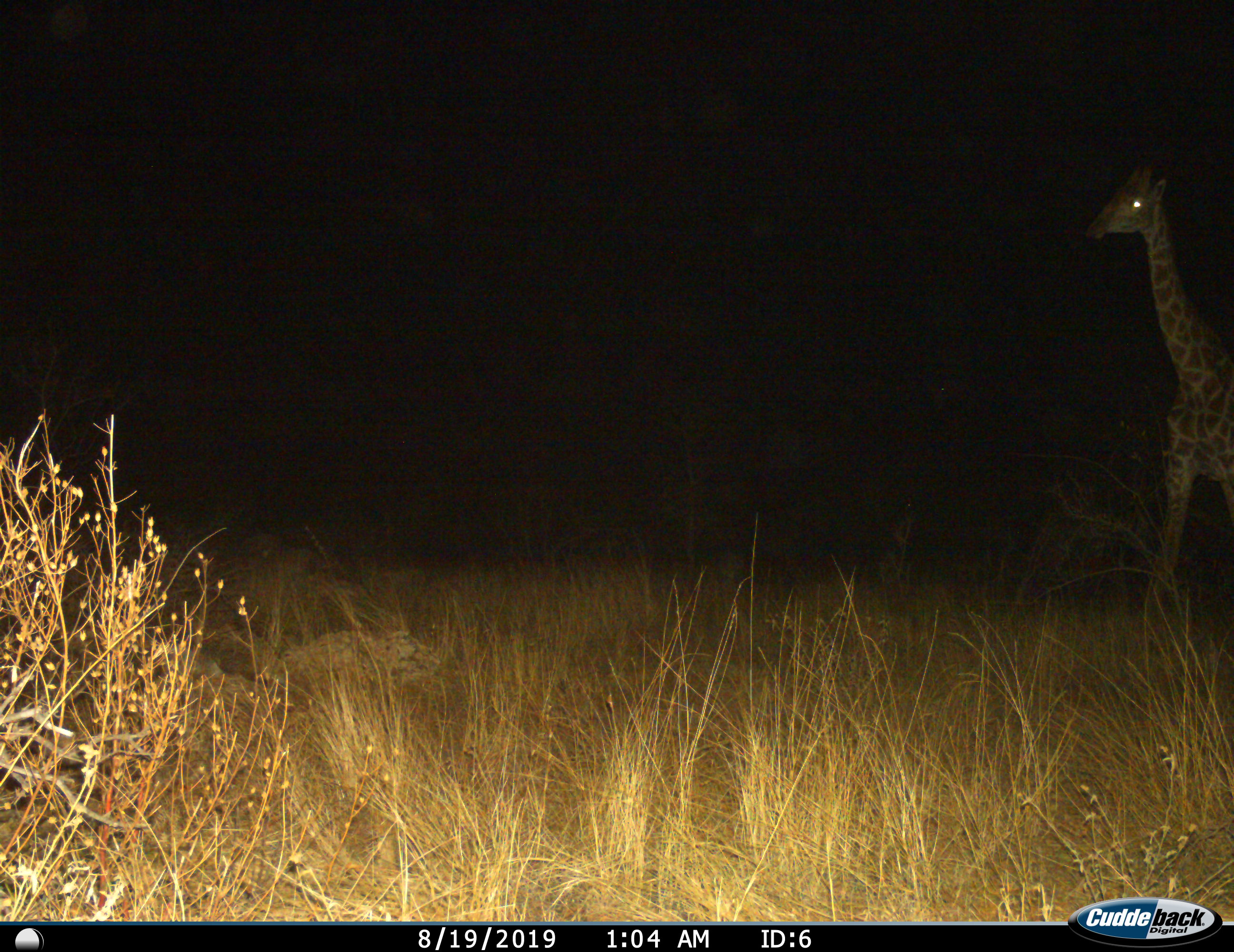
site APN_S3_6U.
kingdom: Animalia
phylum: Chordata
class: Mammalia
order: Artiodactyla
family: Giraffidae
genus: Giraffa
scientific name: Giraffa camelopardalis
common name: giraffe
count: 1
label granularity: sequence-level